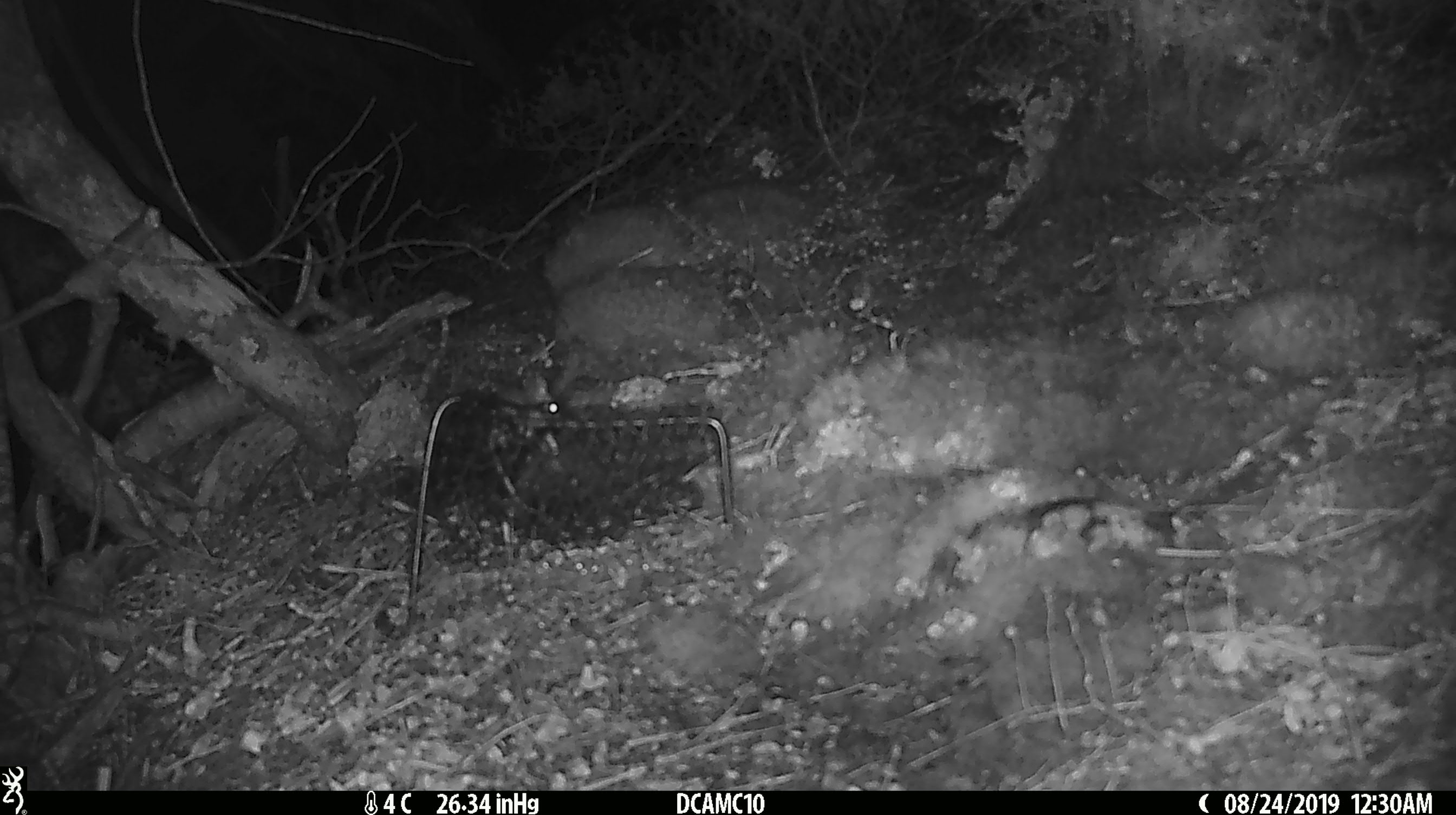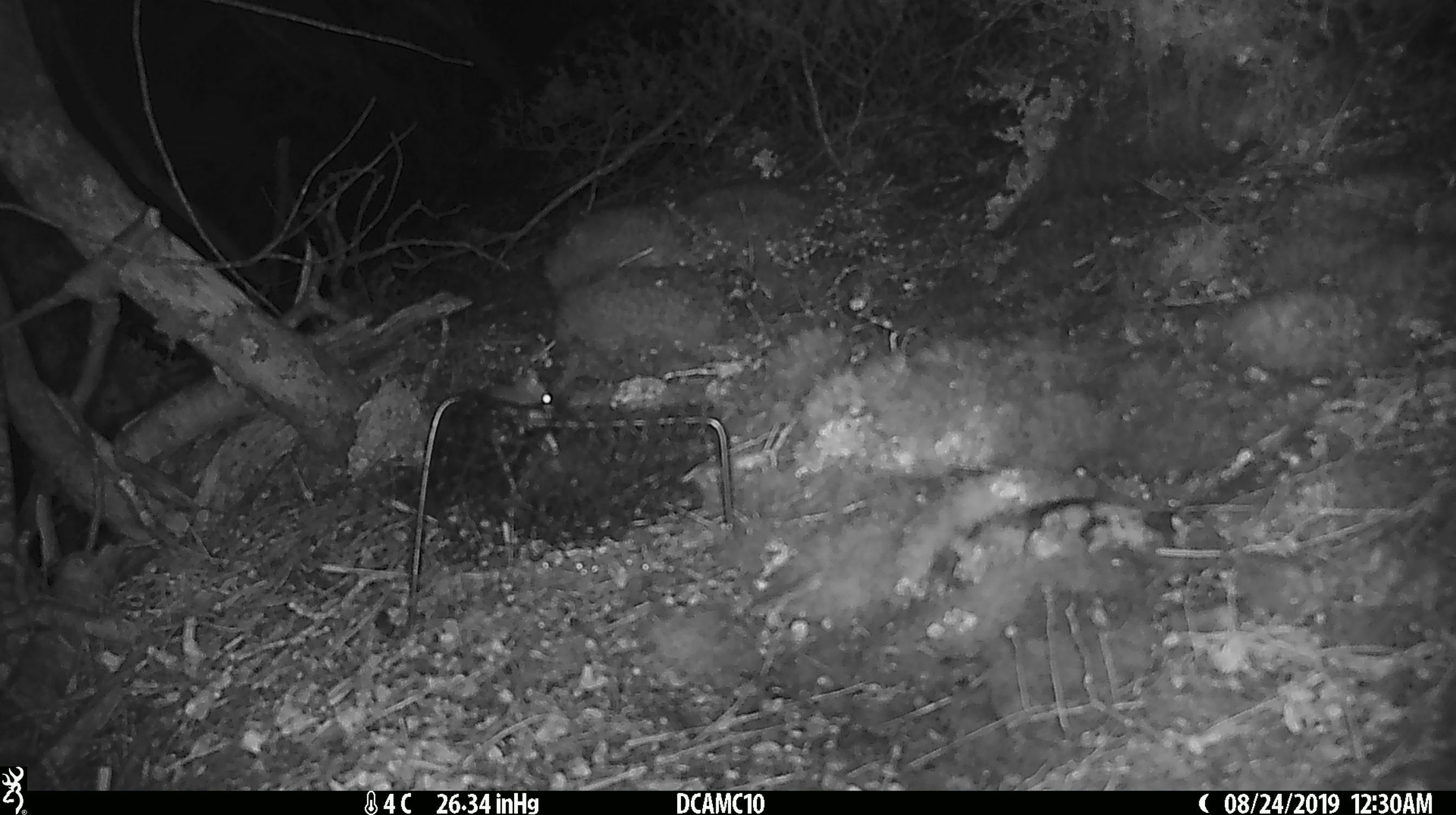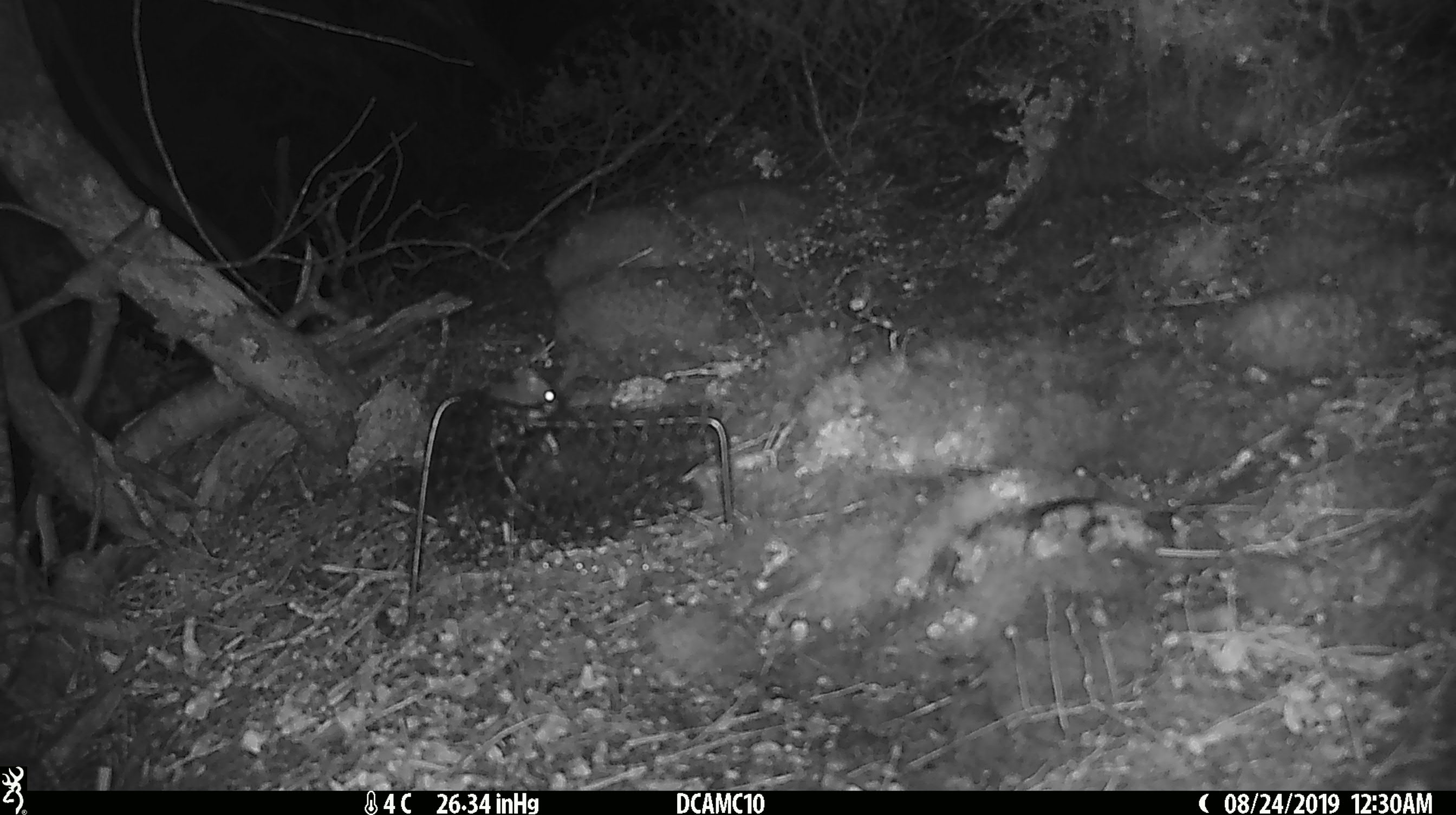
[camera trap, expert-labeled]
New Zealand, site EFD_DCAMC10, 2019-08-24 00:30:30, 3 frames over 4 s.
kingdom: Animalia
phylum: Chordata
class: Mammalia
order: Rodentia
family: Muridae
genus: Mus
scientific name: Mus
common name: mouse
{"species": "mouse (Mus)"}